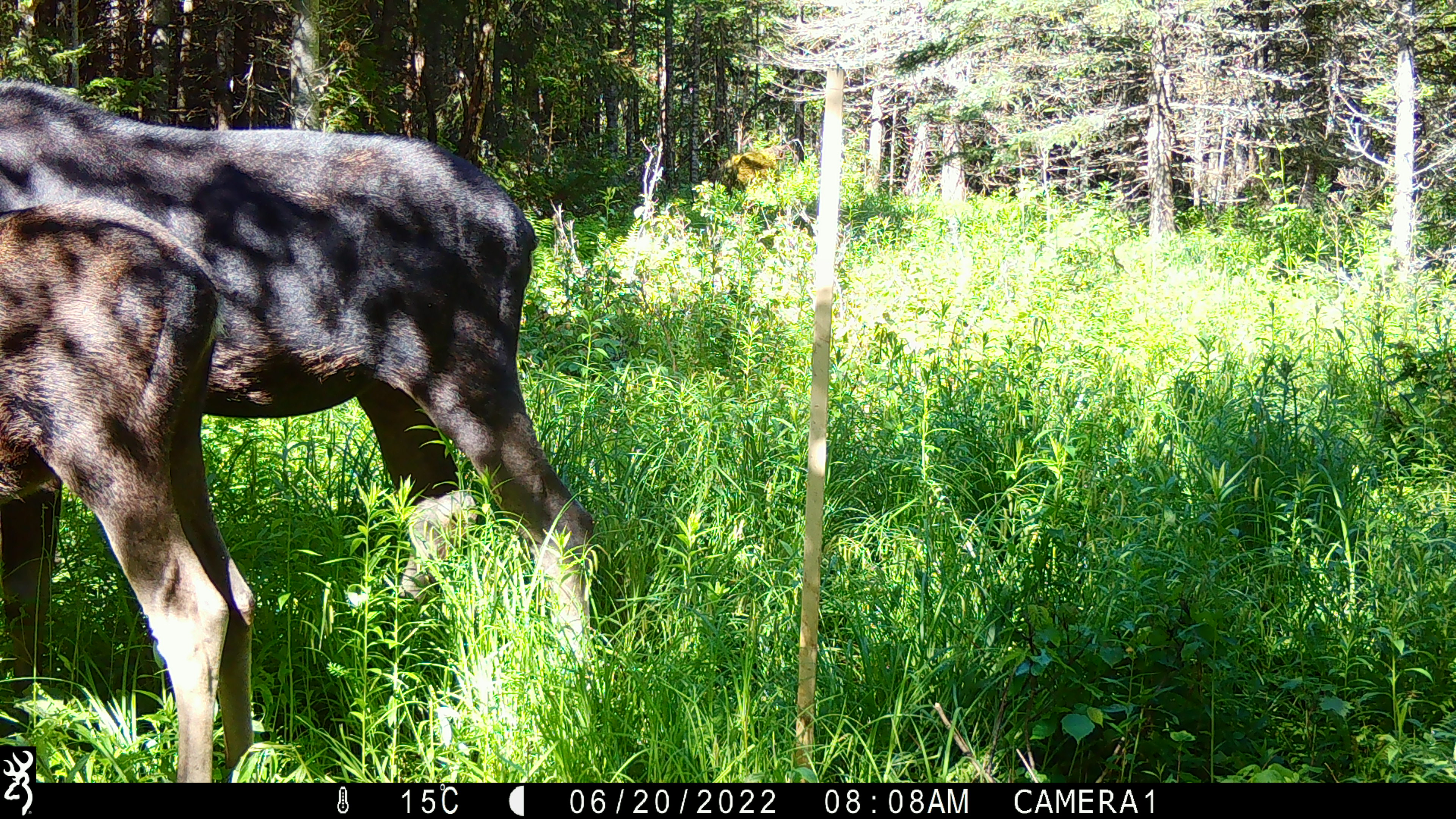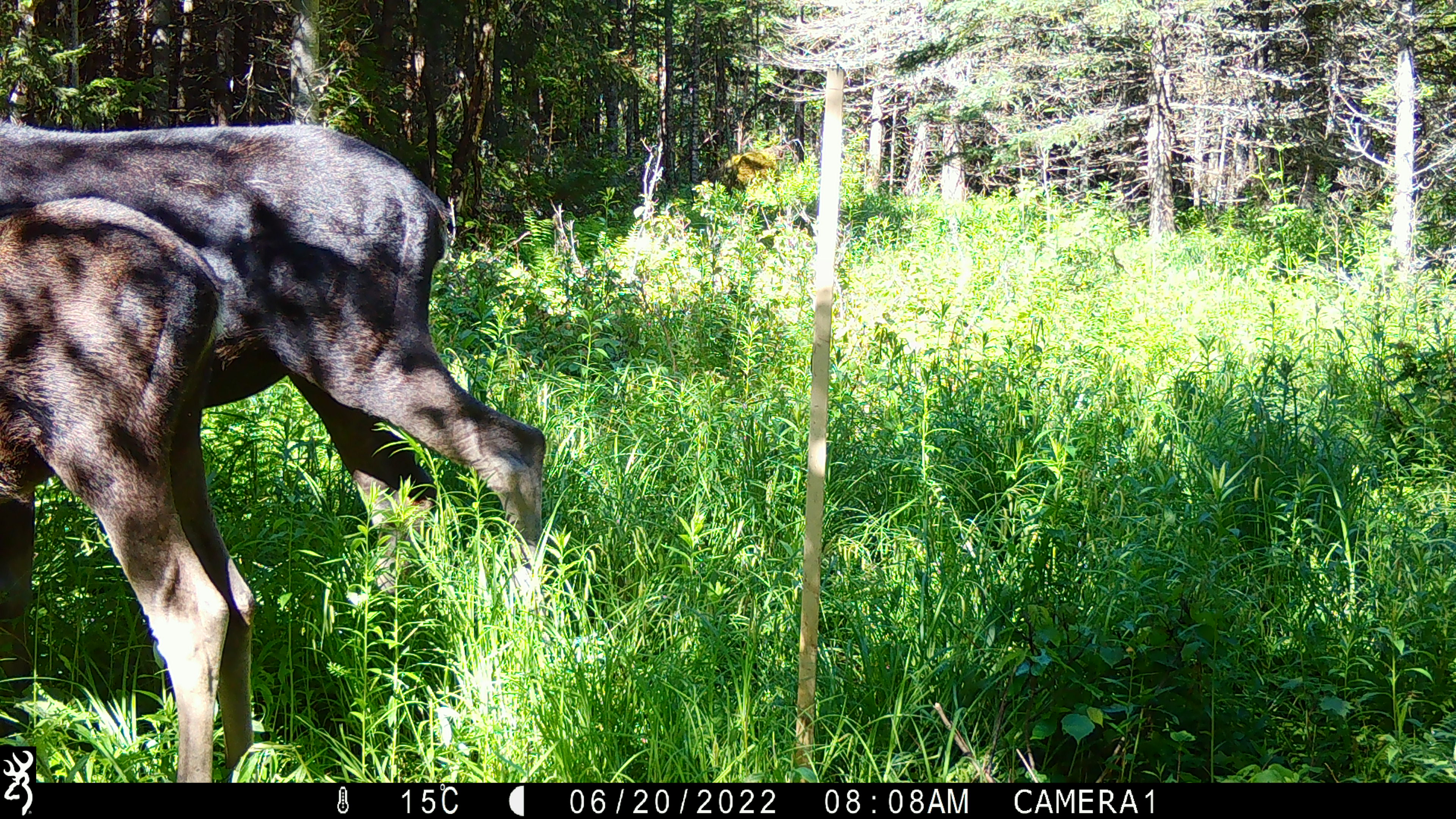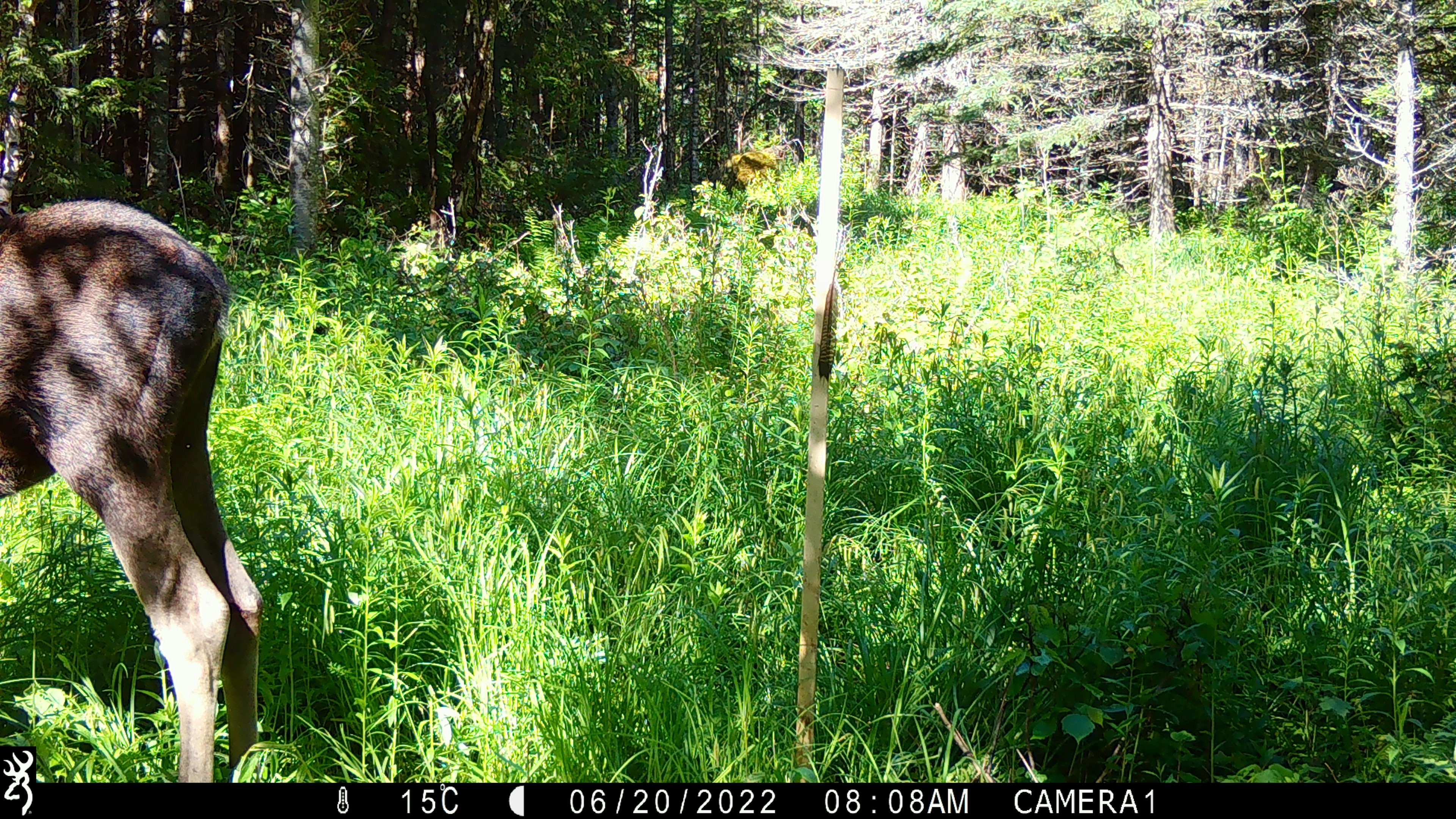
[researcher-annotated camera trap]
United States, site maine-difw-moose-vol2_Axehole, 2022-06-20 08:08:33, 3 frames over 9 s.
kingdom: Animalia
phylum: Chordata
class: Mammalia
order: Artiodactyla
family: Cervidae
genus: Alces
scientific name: Alces alces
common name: moose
Moose (Alces alces).